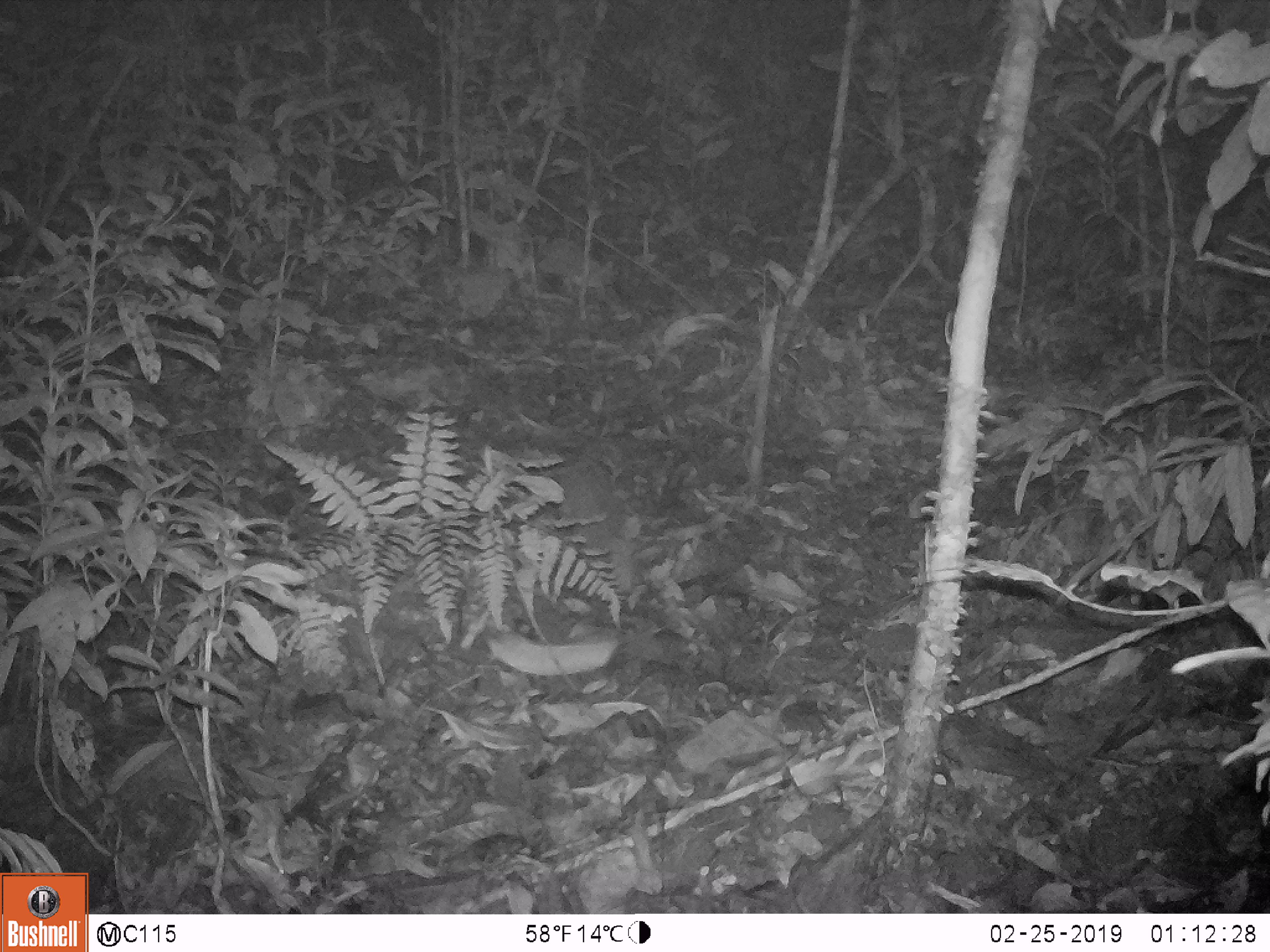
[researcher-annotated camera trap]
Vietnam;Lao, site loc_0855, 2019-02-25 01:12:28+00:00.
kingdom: Animalia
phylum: Chordata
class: Mammalia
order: Rodentia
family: Muridae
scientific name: Muridae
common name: old-world mice and rats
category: unidentified murid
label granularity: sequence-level